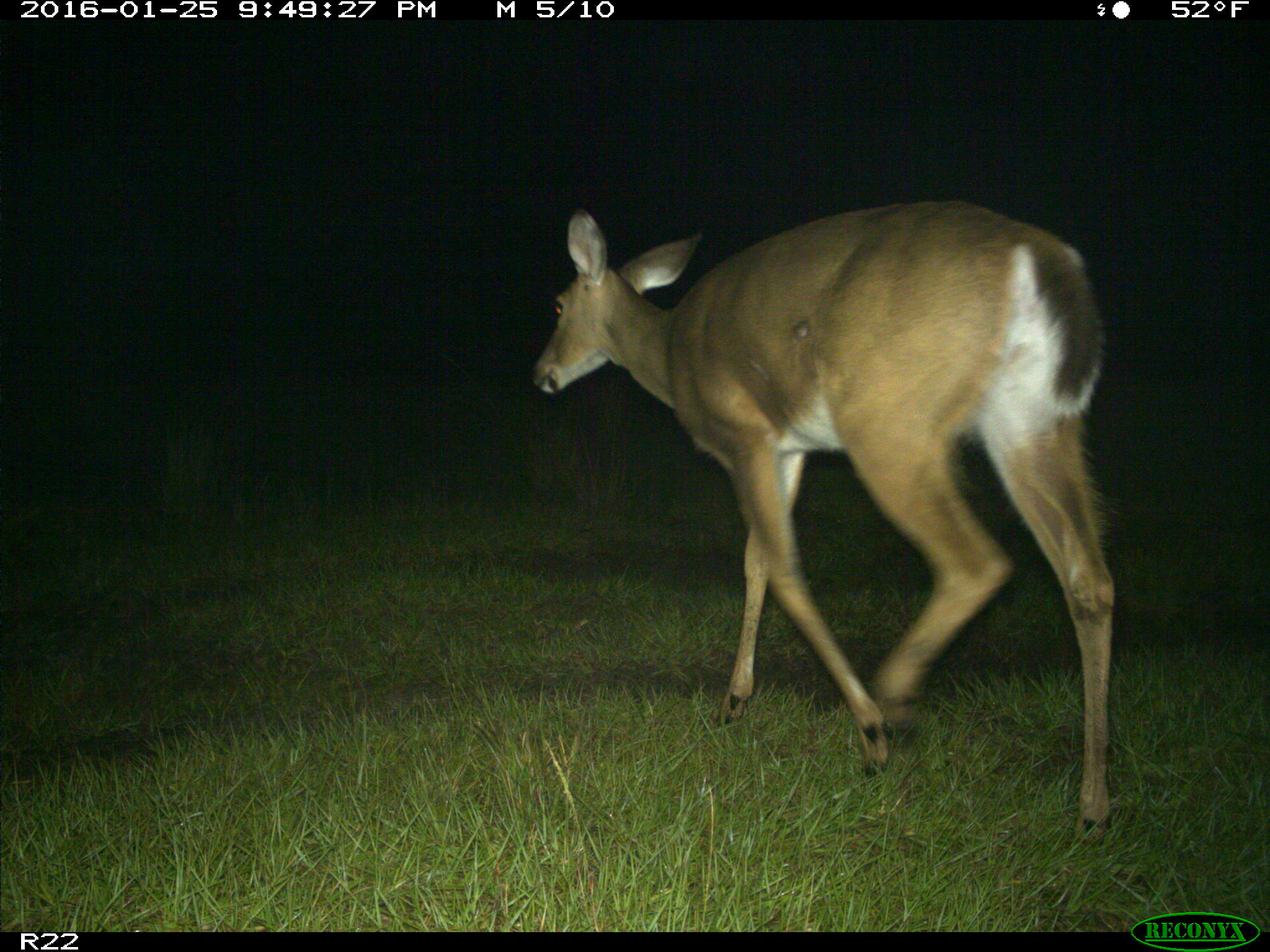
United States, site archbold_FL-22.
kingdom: Animalia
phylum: Chordata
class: Mammalia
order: Artiodactyla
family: Cervidae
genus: Odocoileus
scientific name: Odocoileus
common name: deer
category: unidentified deer